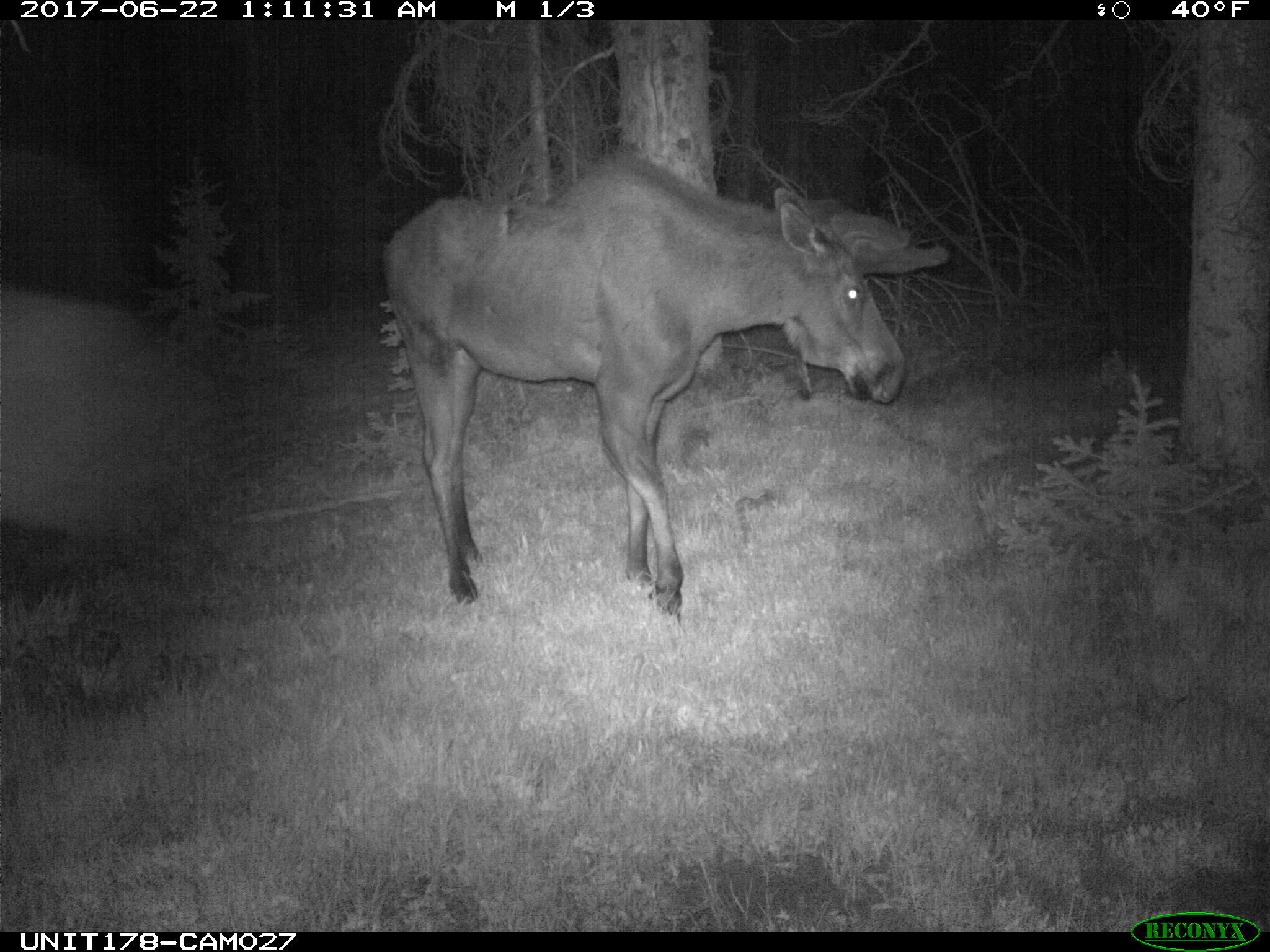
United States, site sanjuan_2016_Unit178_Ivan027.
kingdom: Animalia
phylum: Chordata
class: Mammalia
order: Artiodactyla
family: Cervidae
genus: Alces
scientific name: Alces alces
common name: moose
Alces alces (moose).